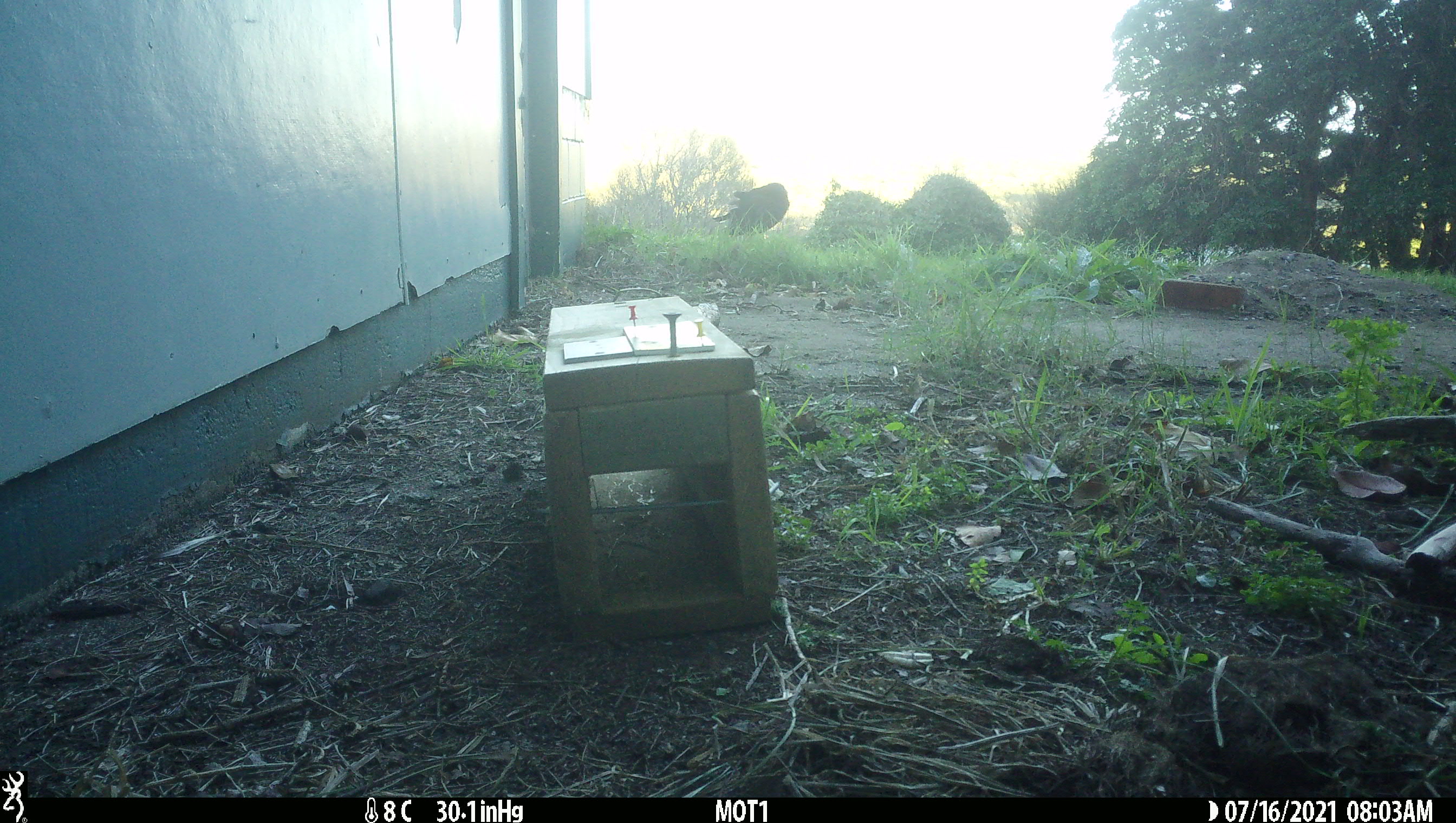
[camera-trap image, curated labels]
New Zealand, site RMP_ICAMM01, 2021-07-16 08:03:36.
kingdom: Animalia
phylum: Chordata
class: Aves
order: Gruiformes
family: Rallidae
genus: Porphyrio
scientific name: Porphyrio melanotus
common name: australasian swamphen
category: pukeko